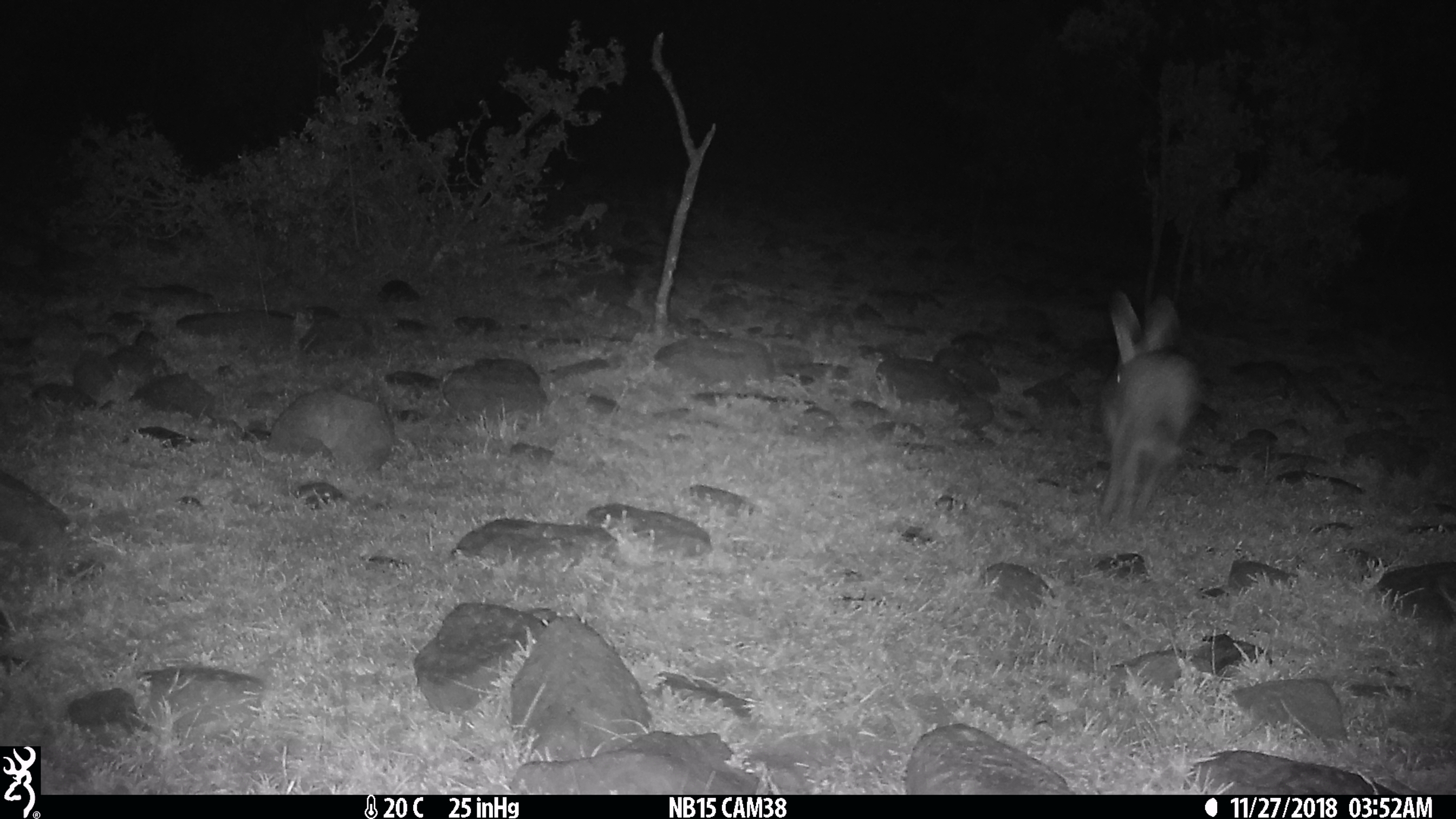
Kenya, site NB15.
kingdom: Animalia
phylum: Chordata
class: Mammalia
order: Lagomorpha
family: Leporidae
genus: Lepus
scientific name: Lepus capensis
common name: cape hare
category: hare